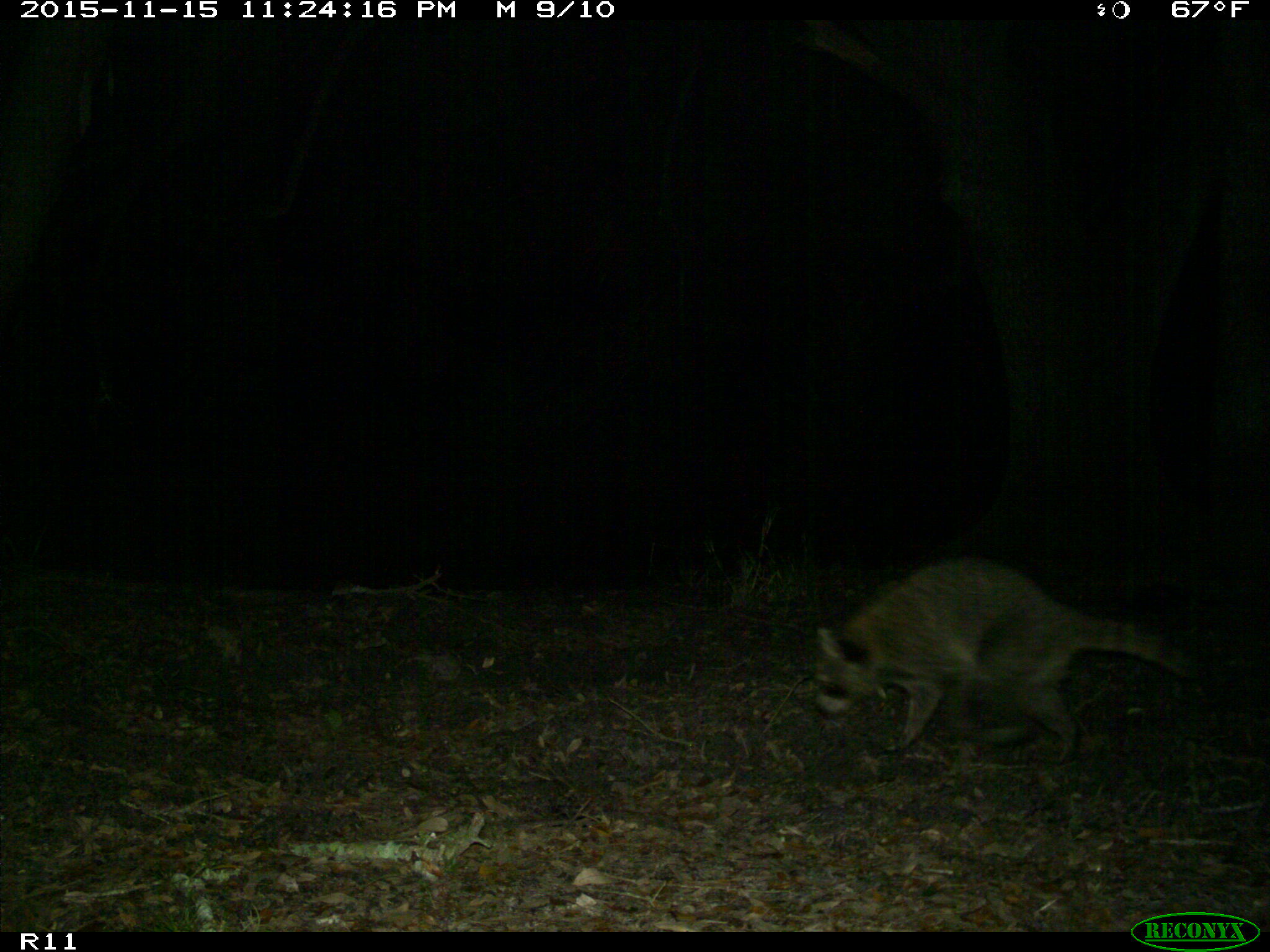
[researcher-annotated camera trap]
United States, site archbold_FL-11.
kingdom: Animalia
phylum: Chordata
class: Mammalia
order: Carnivora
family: Procyonidae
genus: Procyon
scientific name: Procyon lotor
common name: common raccoon